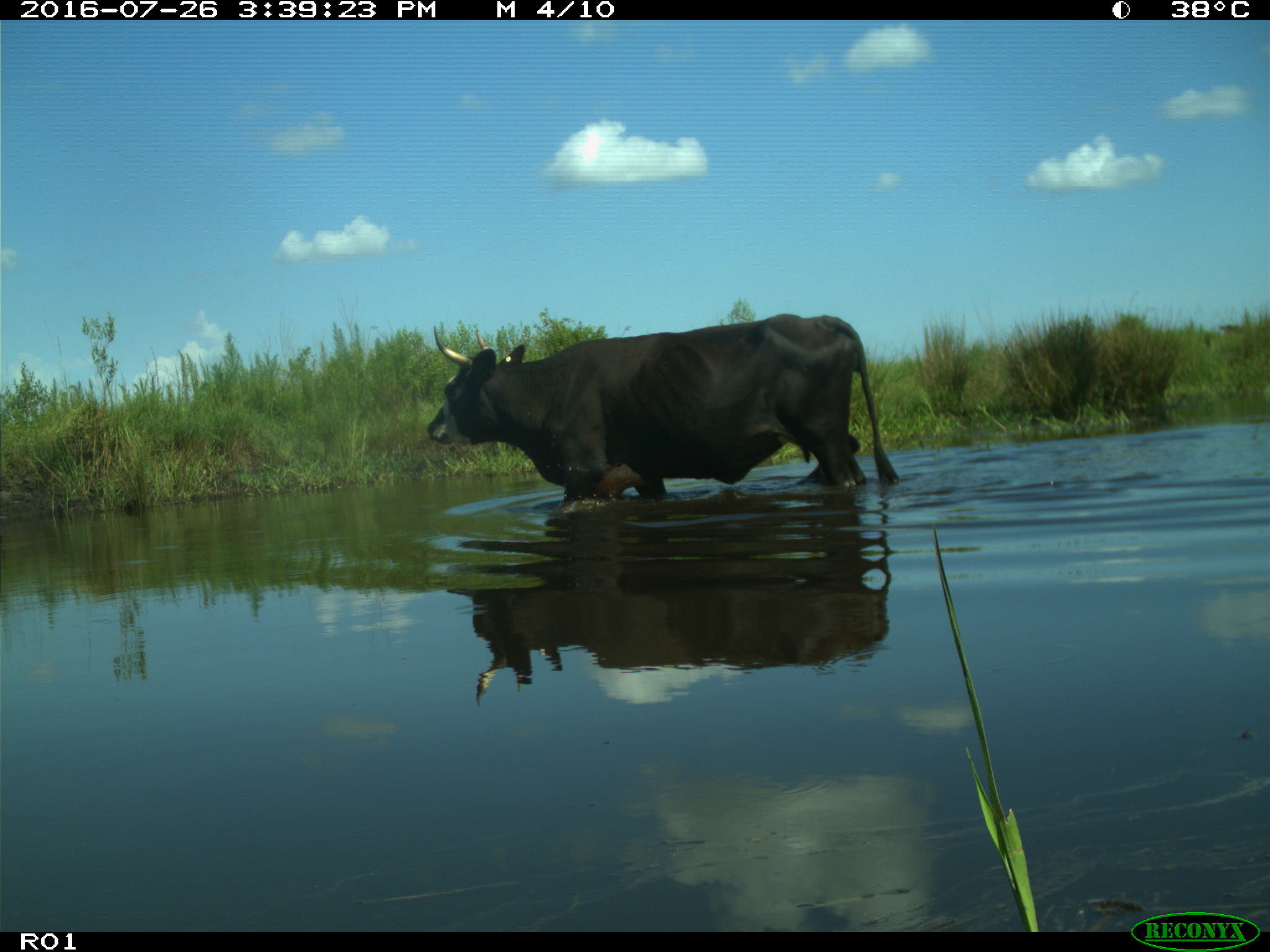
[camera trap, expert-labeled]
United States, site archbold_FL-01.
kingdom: Animalia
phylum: Chordata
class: Mammalia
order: Artiodactyla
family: Bovidae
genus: Bos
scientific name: Bos taurus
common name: domestic cow